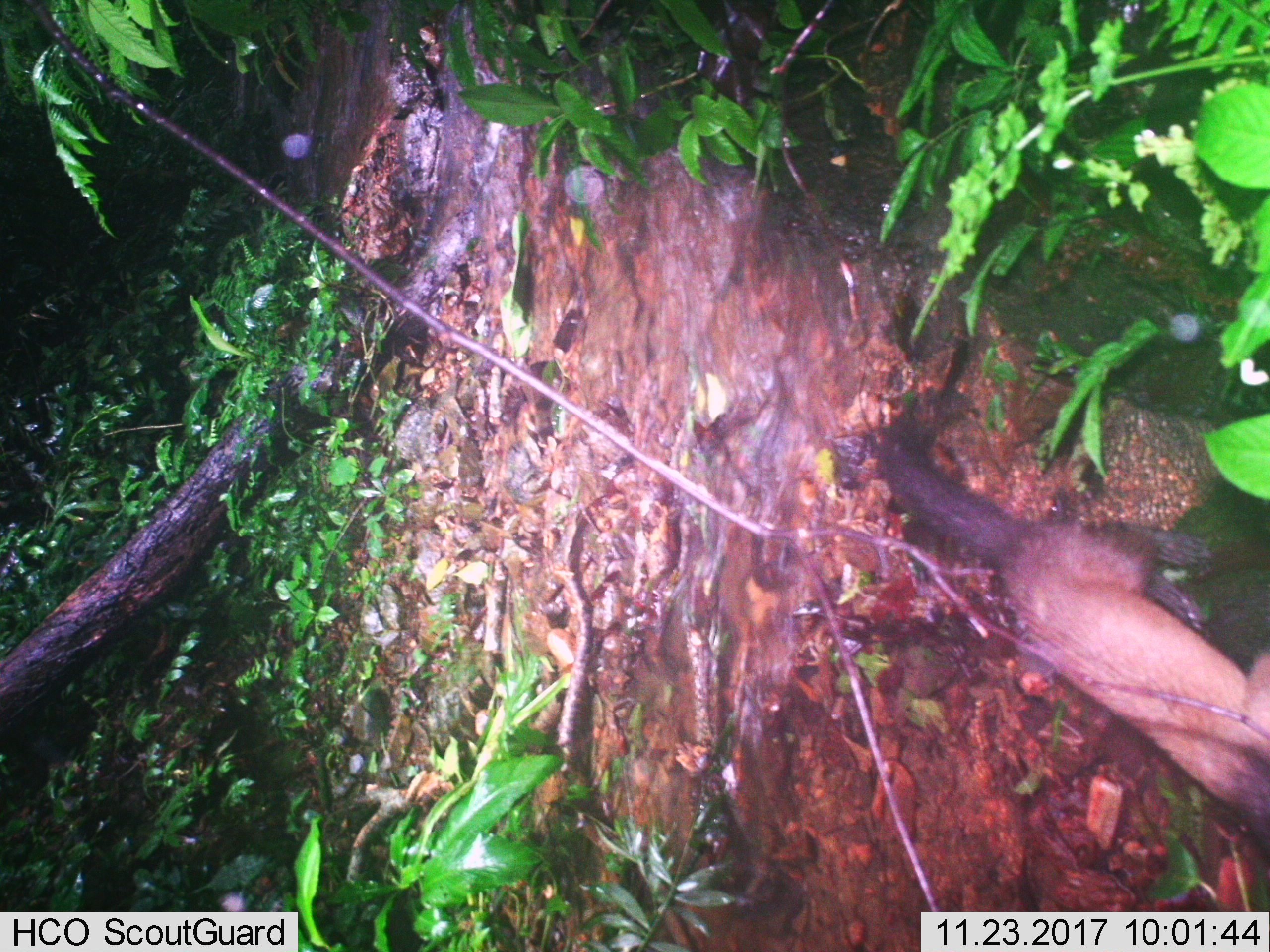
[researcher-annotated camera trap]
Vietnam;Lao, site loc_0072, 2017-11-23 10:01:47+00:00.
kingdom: Animalia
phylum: Chordata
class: Mammalia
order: Carnivora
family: Mustelidae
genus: Martes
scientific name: Martes flavigula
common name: yellow-throated marten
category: yellow throated marten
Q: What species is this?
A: Yellow throated marten (yellow-throated marten) (Martes flavigula).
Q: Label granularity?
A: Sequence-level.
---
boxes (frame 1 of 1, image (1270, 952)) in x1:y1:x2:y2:
yellow throated marten: 877:409:1270:856